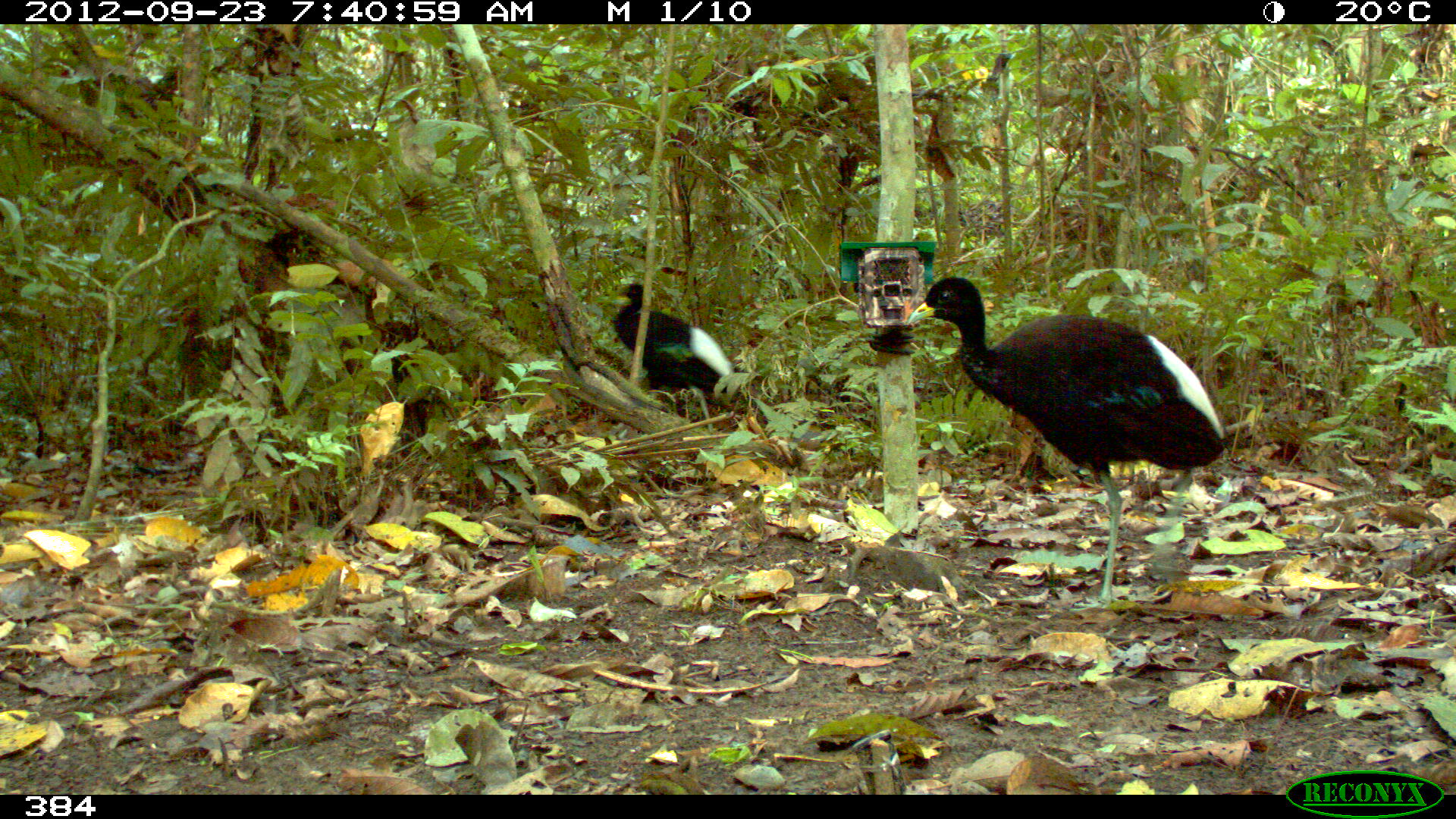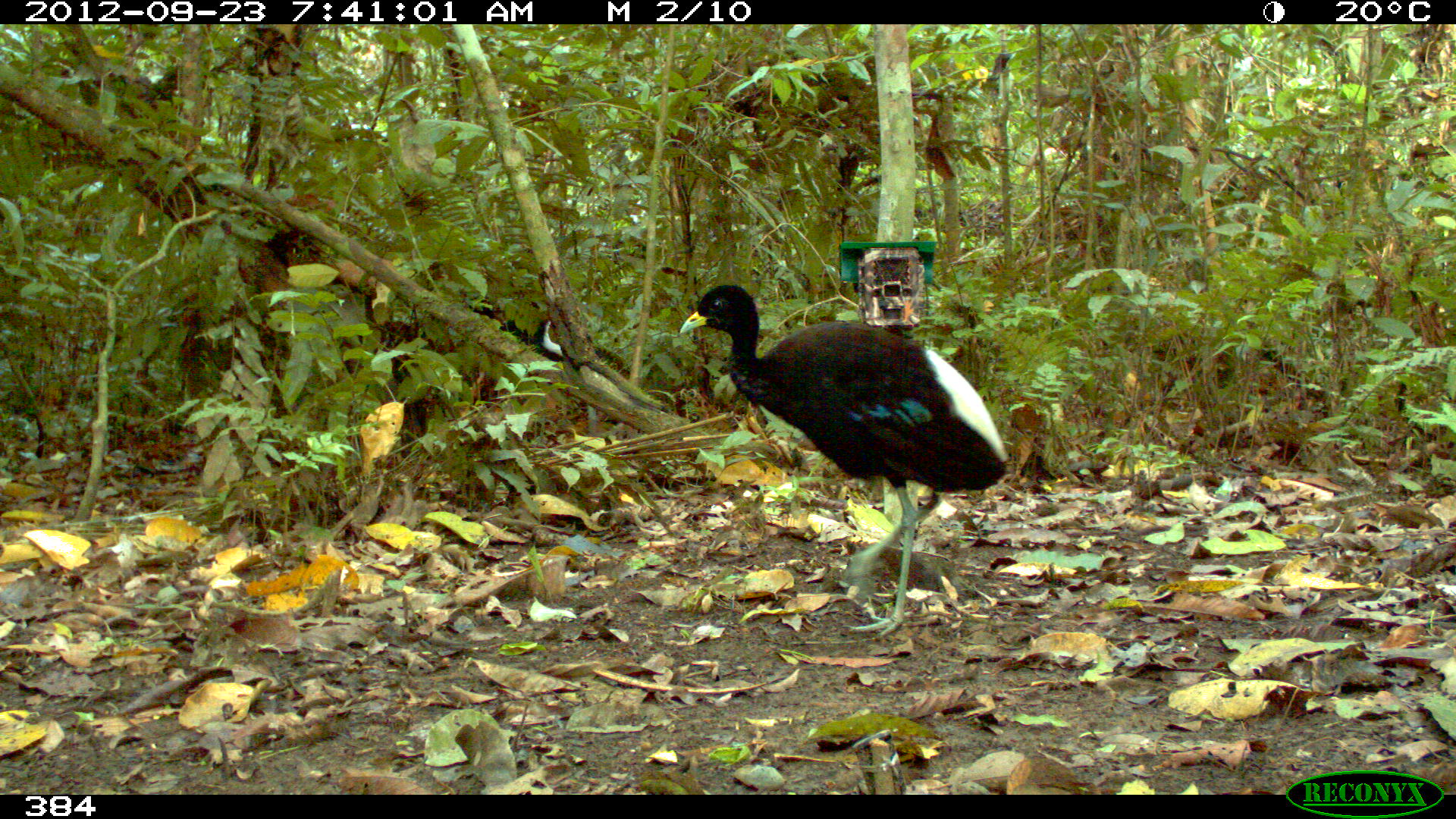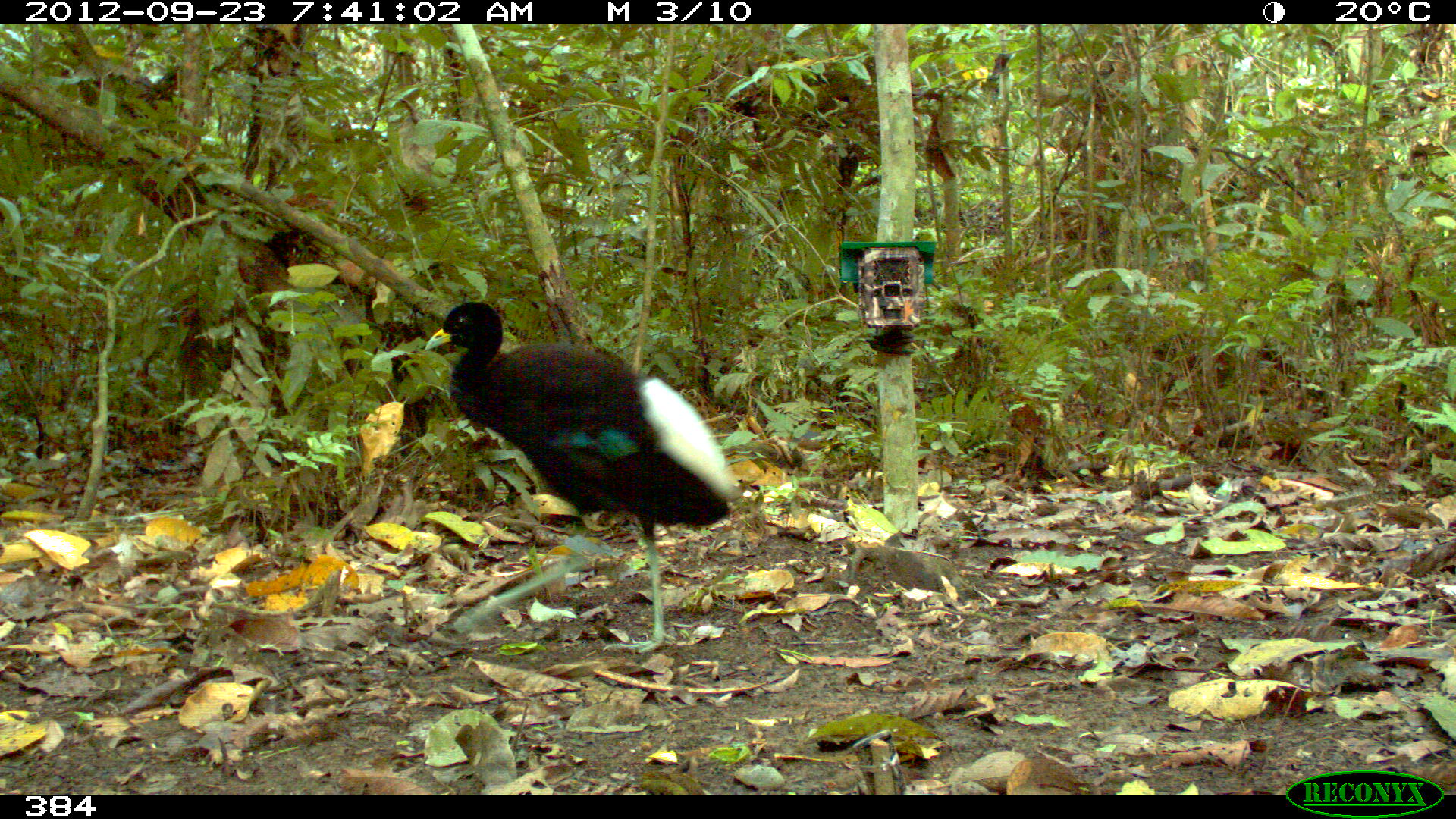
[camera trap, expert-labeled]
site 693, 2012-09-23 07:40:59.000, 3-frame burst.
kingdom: Animalia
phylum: Chordata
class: Aves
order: Gruiformes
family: Psophiidae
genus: Psophia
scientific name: Psophia leucoptera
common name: pale-winged trumpeter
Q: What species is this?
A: Psophia leucoptera (pale-winged trumpeter).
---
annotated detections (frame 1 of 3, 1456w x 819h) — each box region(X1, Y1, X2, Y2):
psophia leucoptera: region(905, 272, 1229, 612); region(611, 280, 758, 419)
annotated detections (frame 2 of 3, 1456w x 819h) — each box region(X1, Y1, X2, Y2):
psophia leucoptera: region(676, 283, 1012, 642); region(460, 295, 562, 361)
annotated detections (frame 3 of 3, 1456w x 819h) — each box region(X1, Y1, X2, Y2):
psophia leucoptera: region(424, 299, 744, 653)